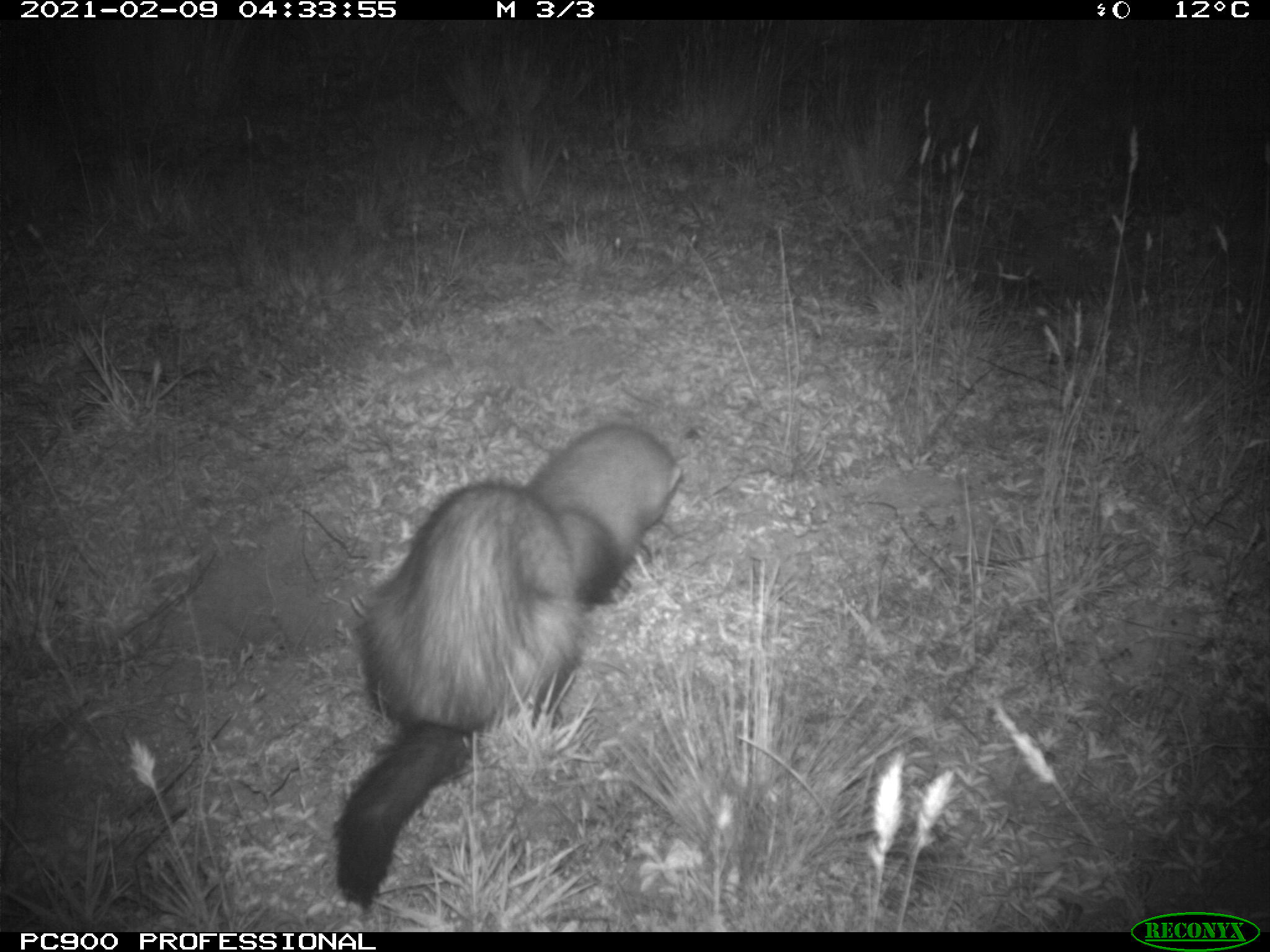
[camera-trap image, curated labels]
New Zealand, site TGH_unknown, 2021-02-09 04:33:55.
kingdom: Animalia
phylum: Chordata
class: Mammalia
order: Carnivora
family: Mustelidae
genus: Mustela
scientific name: Mustela furo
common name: ferret